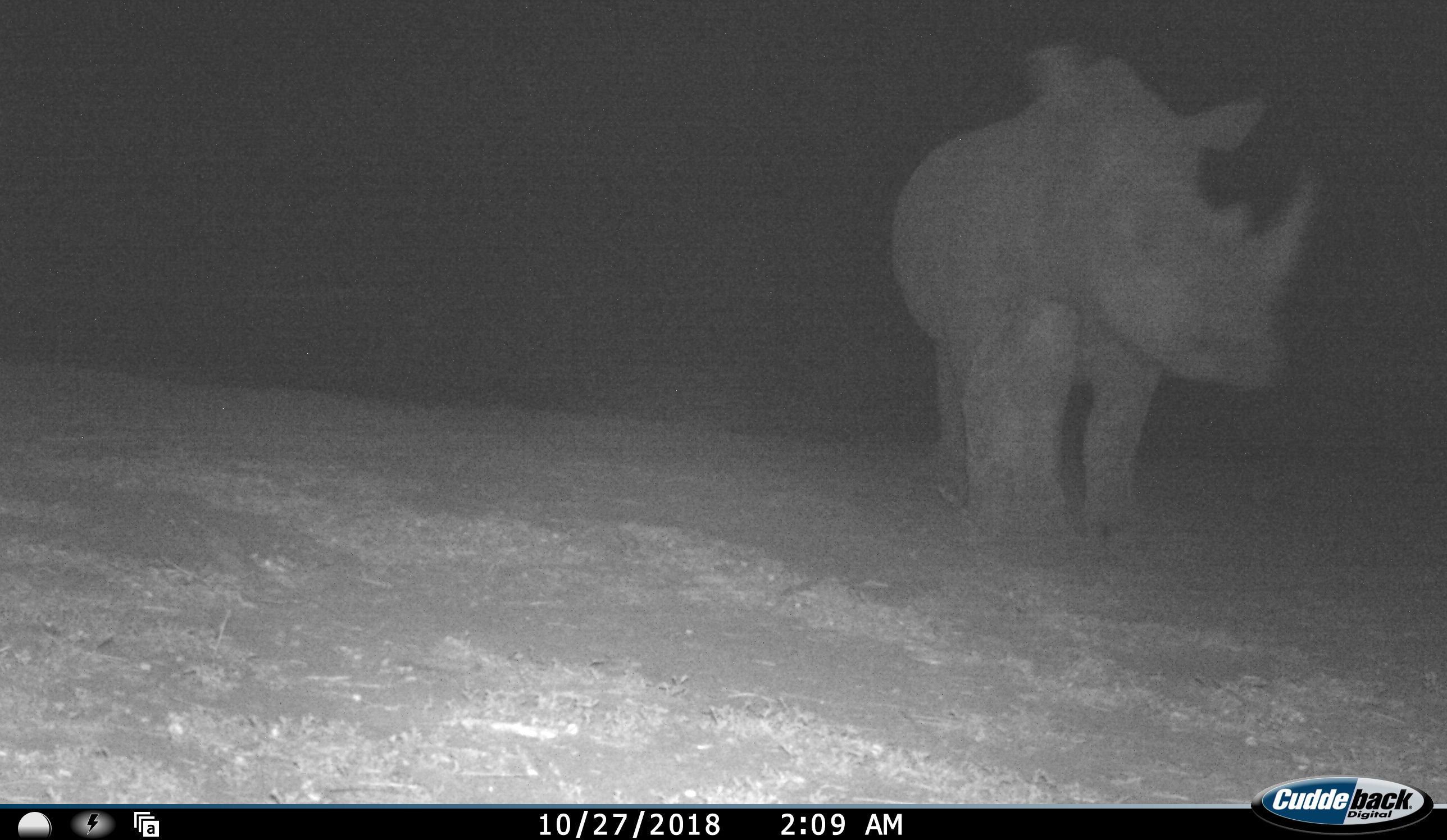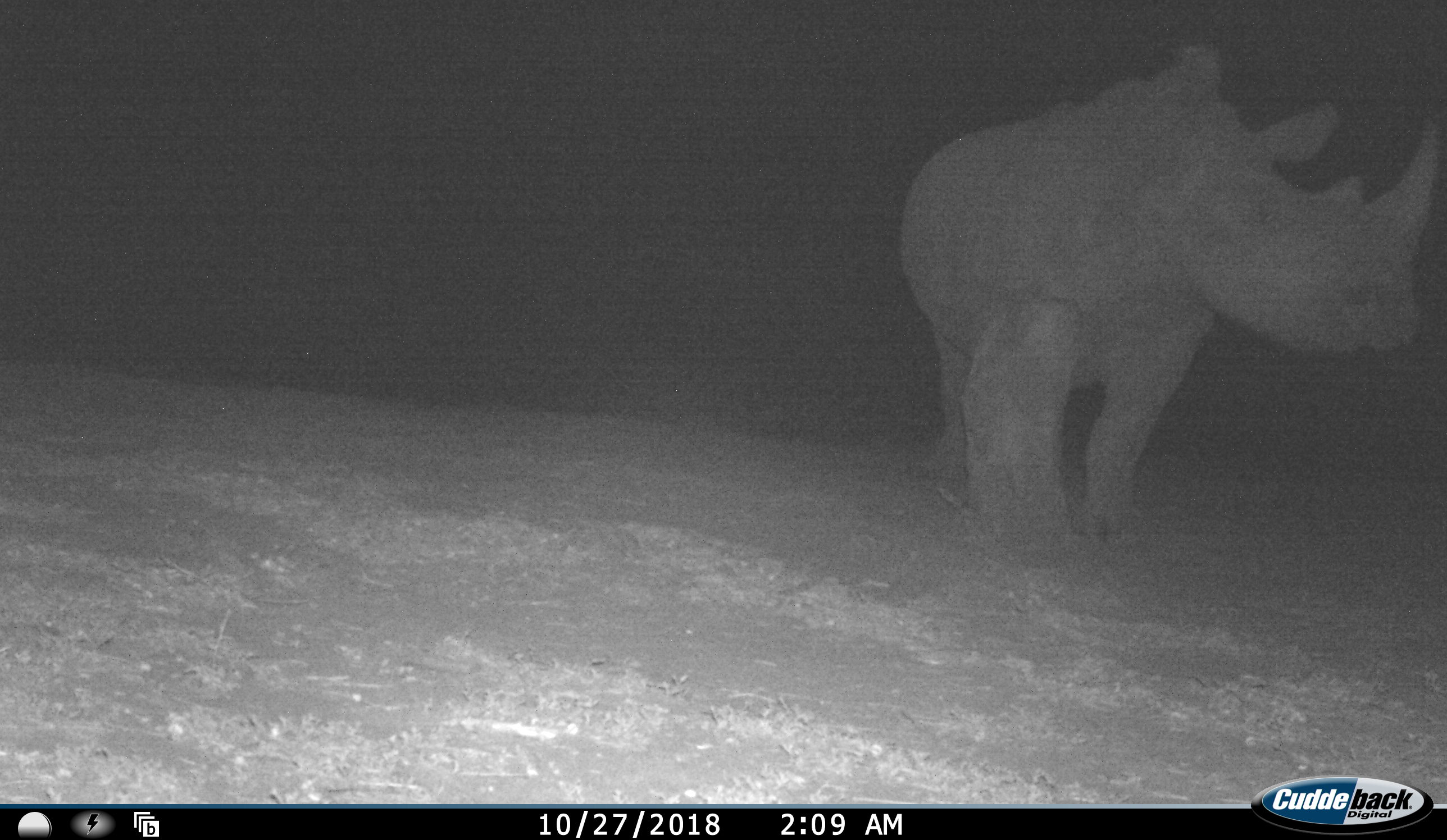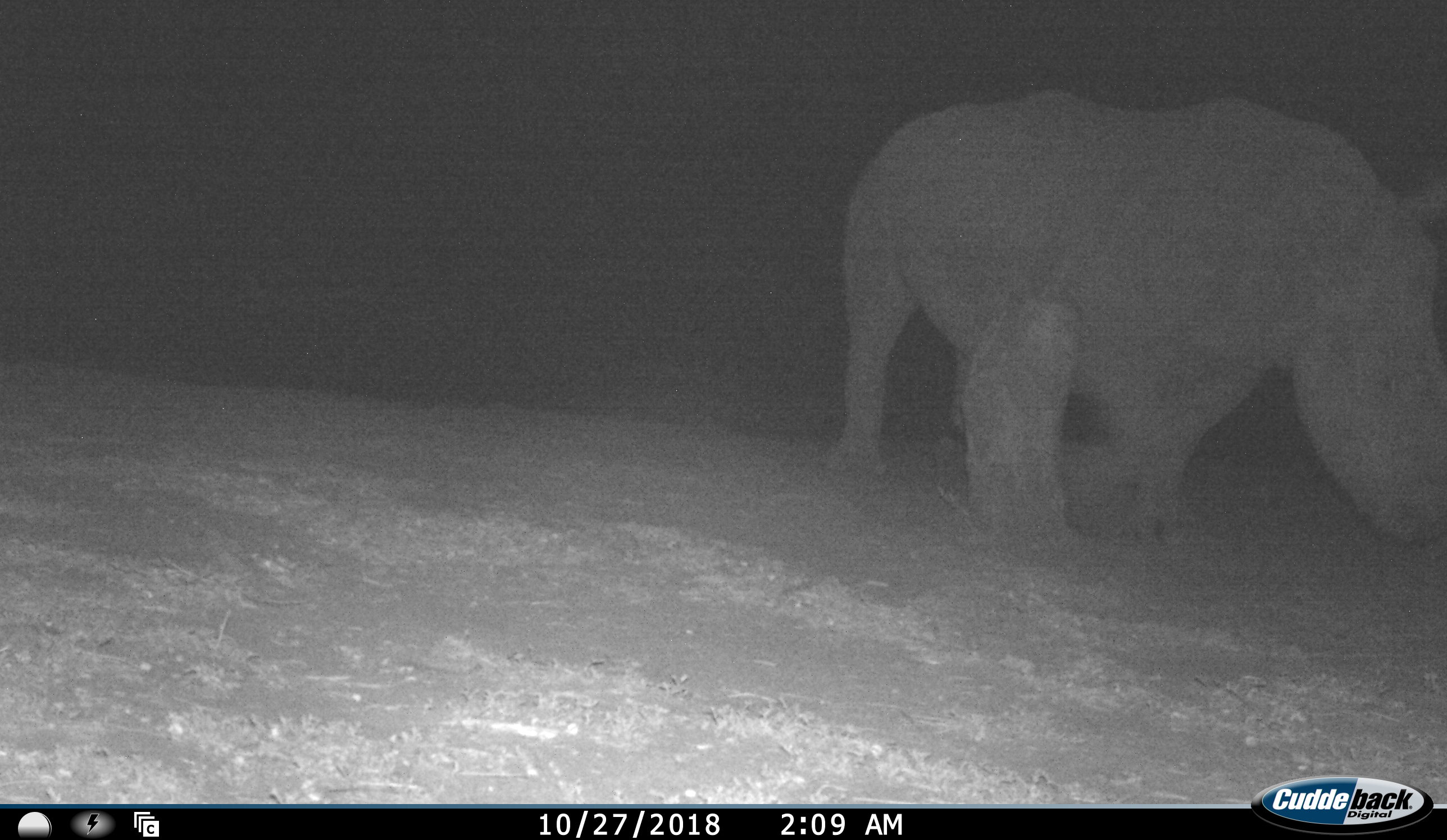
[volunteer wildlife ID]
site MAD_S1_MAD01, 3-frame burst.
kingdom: Animalia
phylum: Chordata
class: Mammalia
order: Perissodactyla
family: Rhinocerotidae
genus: Diceros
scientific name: Diceros bicornis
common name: black rhinoceros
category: rhinocerosblack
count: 1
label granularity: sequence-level